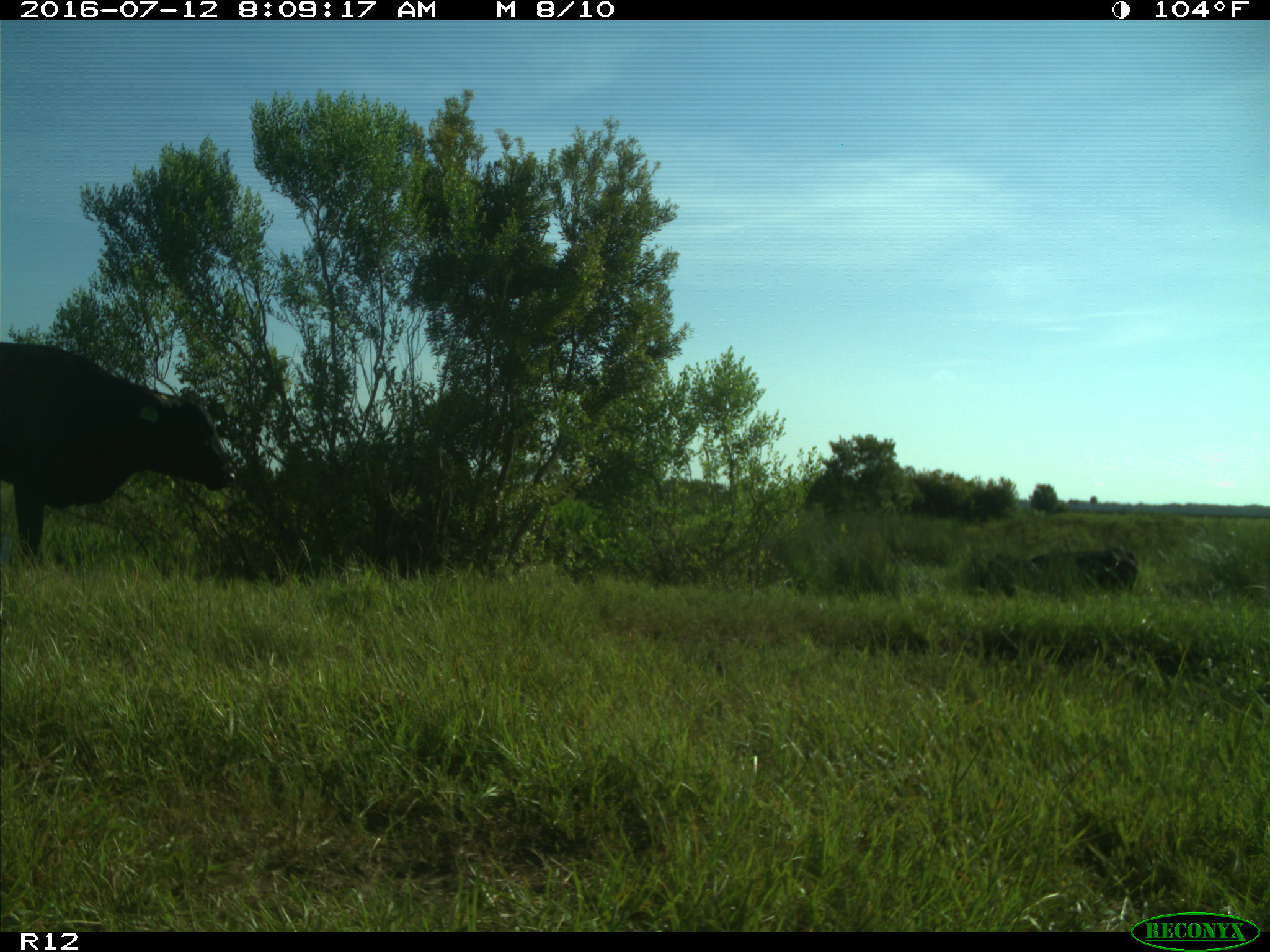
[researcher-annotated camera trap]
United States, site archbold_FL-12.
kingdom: Animalia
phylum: Chordata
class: Mammalia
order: Artiodactyla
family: Bovidae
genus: Bos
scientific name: Bos taurus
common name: domestic cow